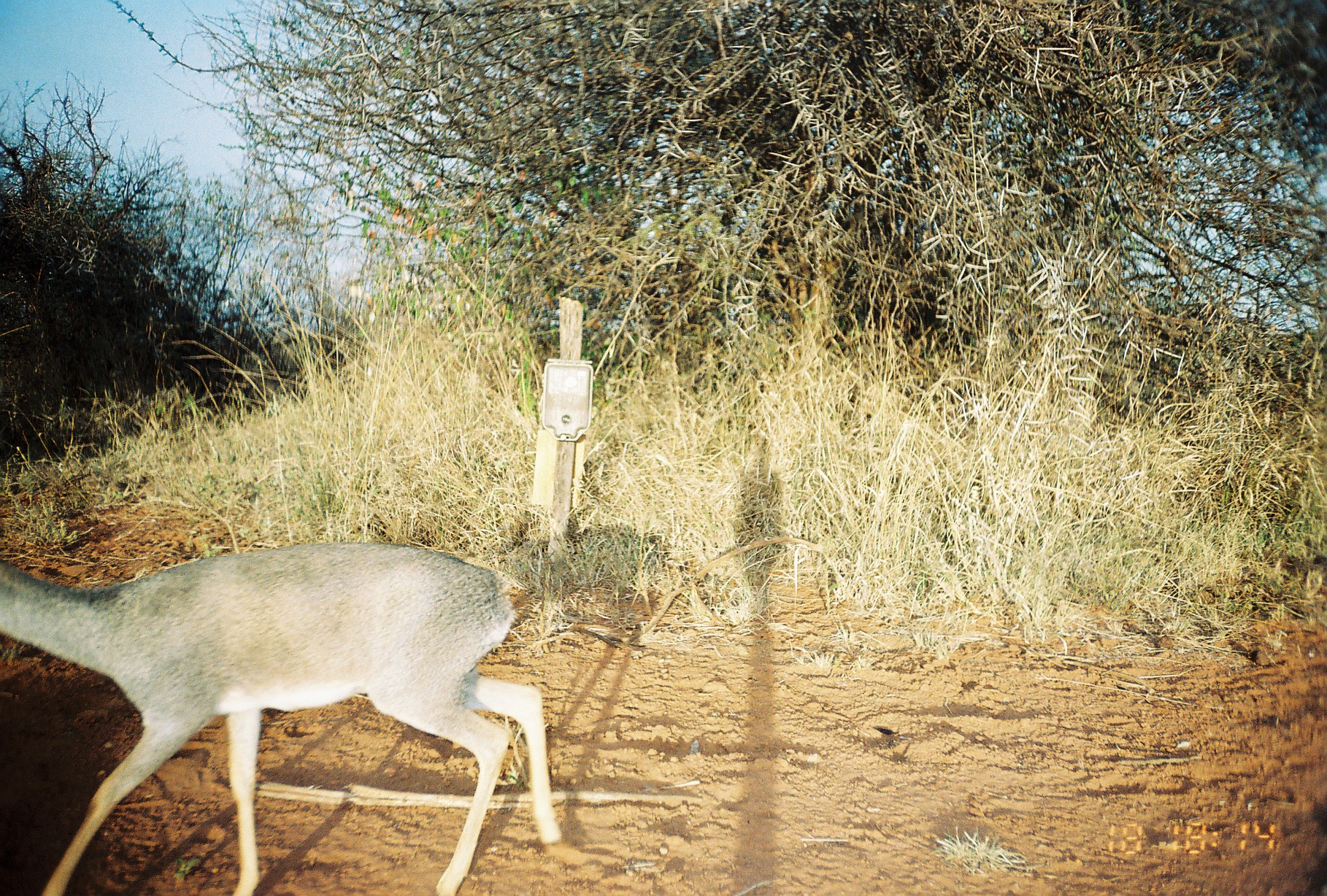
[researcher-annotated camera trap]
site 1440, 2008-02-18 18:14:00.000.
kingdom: Animalia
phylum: Chordata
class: Mammalia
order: Artiodactyla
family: Bovidae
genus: Madoqua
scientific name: Madoqua guentheri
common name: günther's dik-dik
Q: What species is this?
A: Madoqua guentheri (günther's dik-dik).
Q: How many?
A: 1.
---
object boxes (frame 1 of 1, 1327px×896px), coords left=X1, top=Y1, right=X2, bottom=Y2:
madoqua guentheri: left=1, top=541, right=563, bottom=896